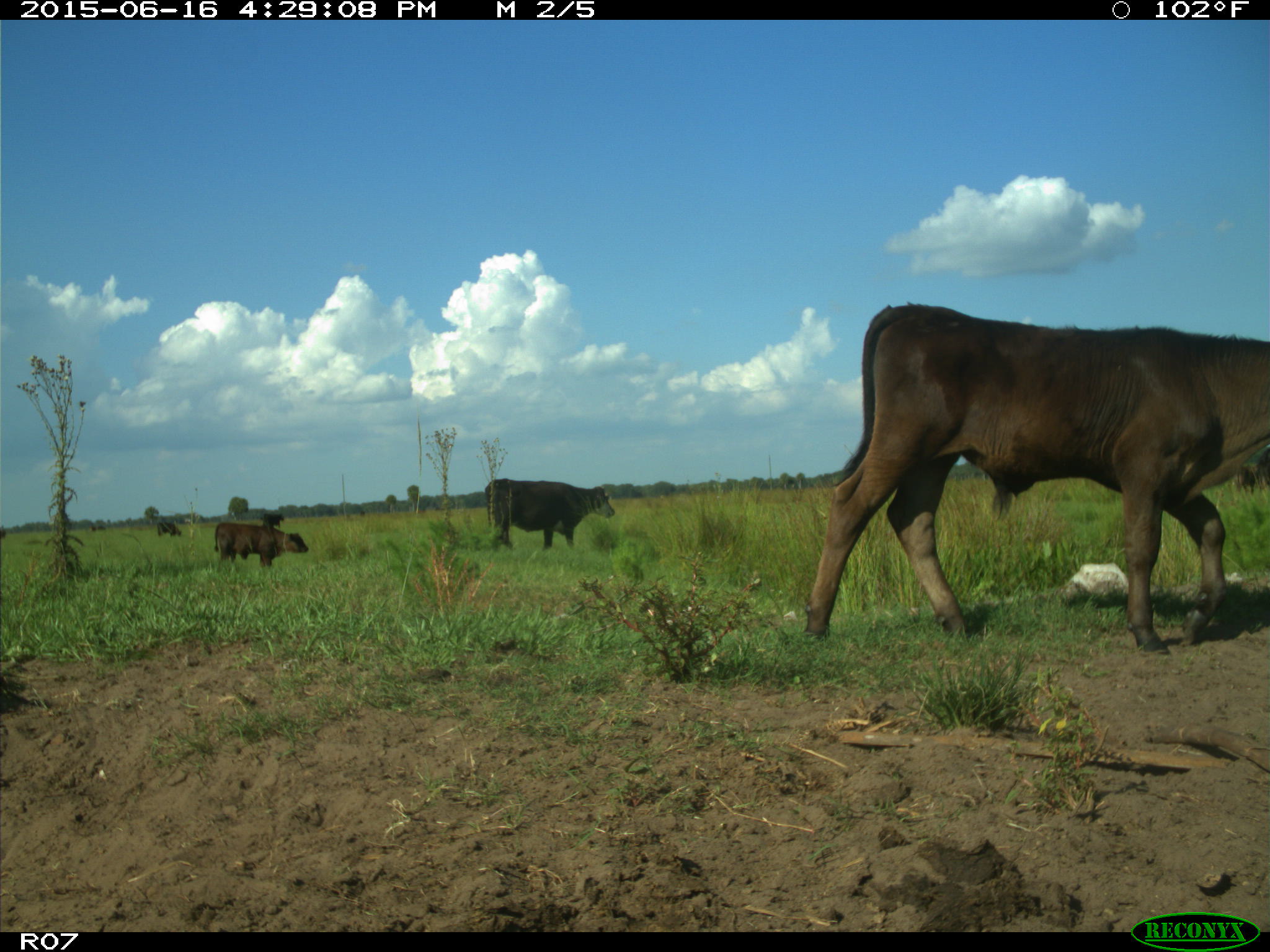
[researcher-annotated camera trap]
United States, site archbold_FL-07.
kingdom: Animalia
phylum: Chordata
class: Mammalia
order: Artiodactyla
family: Bovidae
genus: Bos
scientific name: Bos taurus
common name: domestic cow